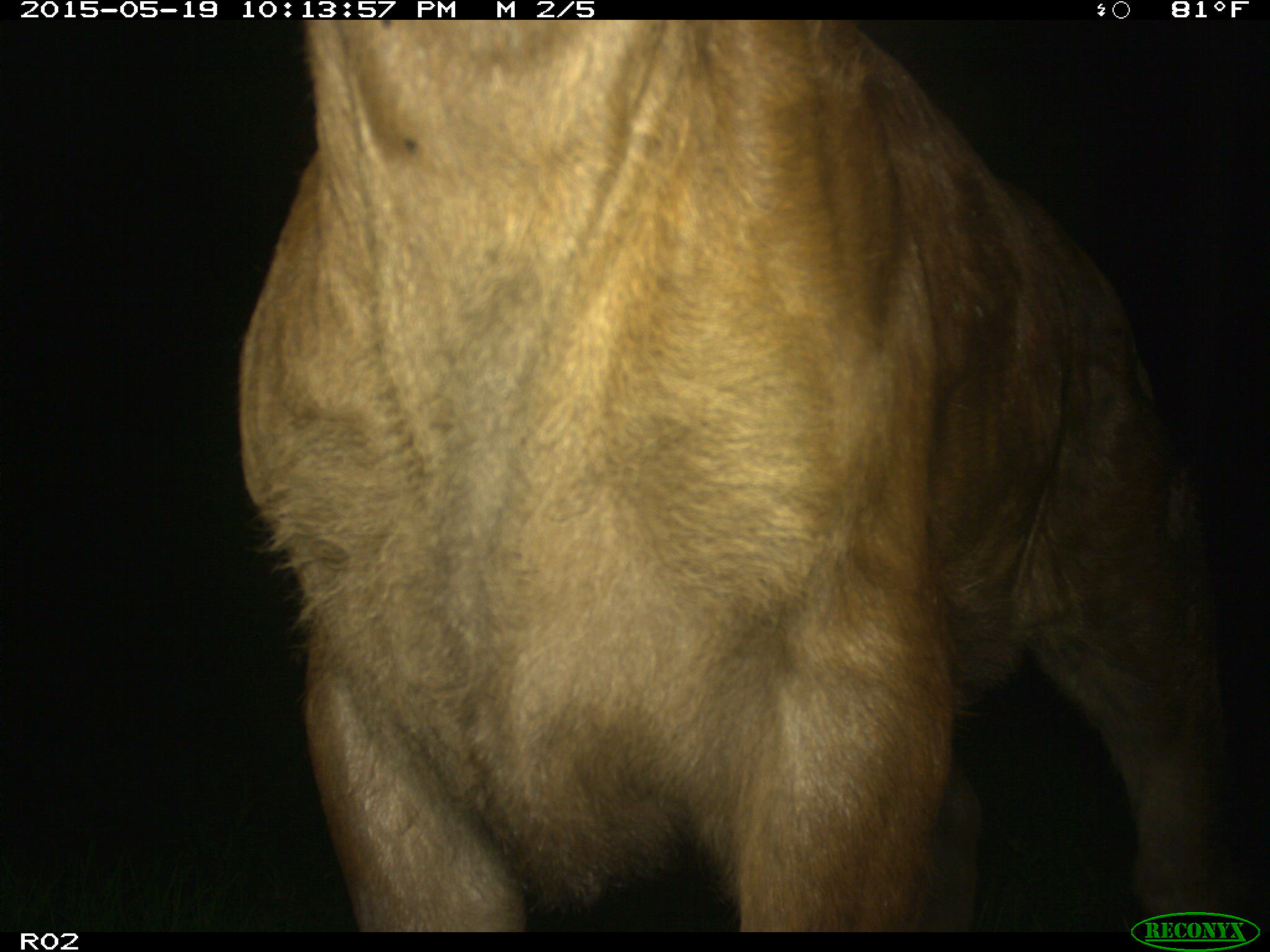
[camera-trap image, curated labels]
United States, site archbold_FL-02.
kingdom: Animalia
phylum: Chordata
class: Mammalia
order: Artiodactyla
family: Bovidae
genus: Bos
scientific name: Bos taurus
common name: domestic cow